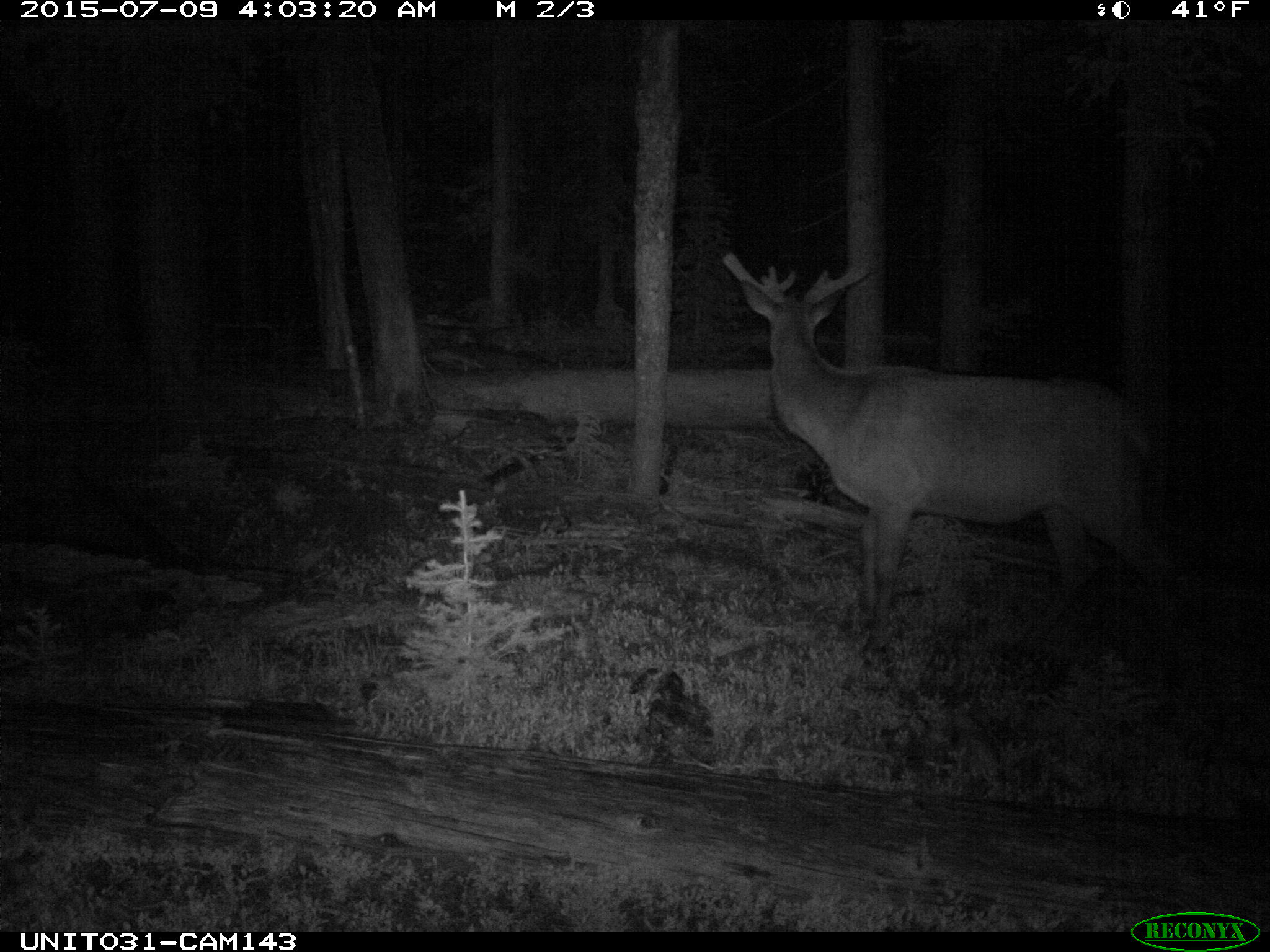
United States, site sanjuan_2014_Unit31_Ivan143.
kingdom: Animalia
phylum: Chordata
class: Mammalia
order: Artiodactyla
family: Cervidae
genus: Cervus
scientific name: Cervus elaphus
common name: red deer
Cervus elaphus (red deer).